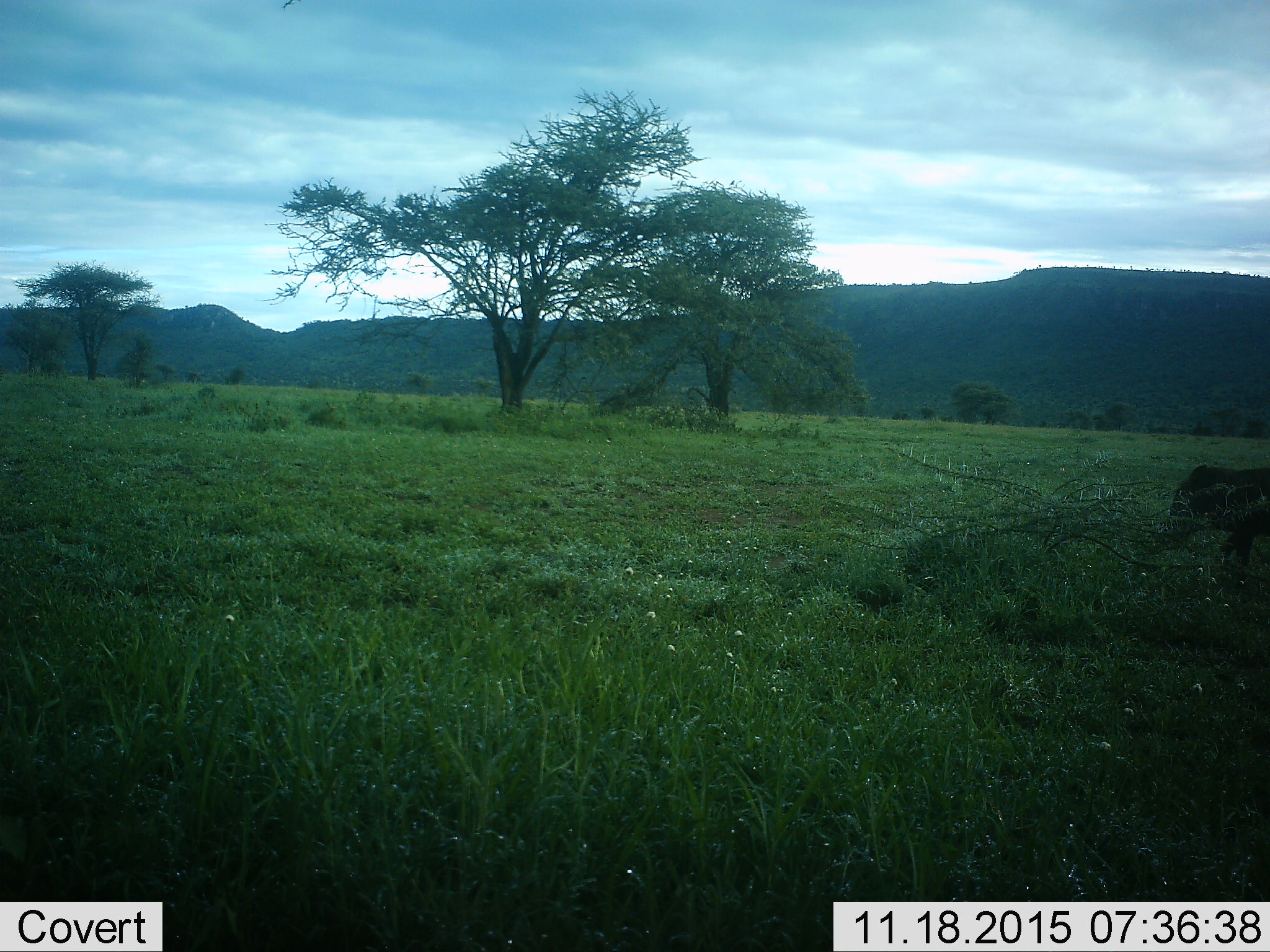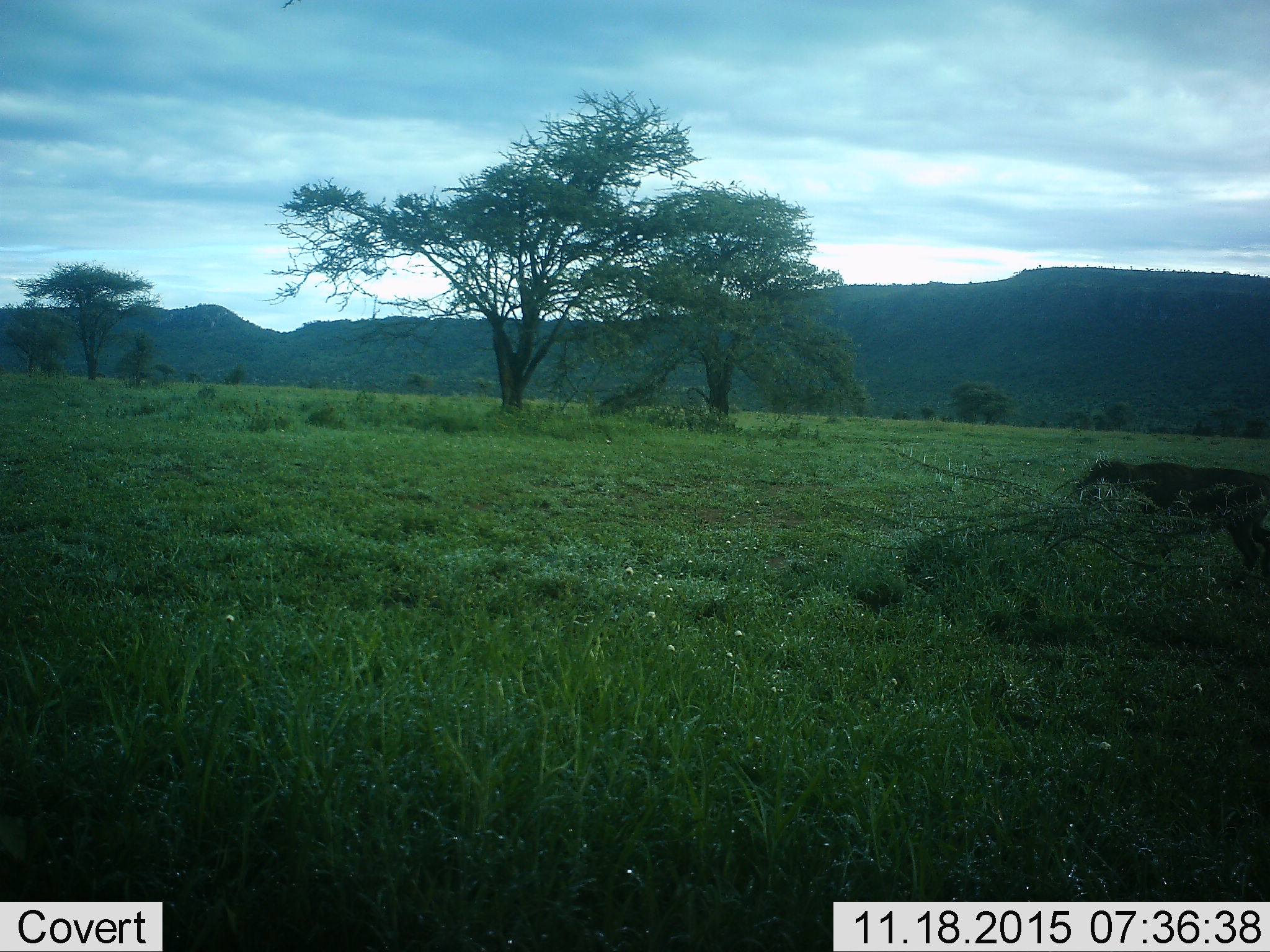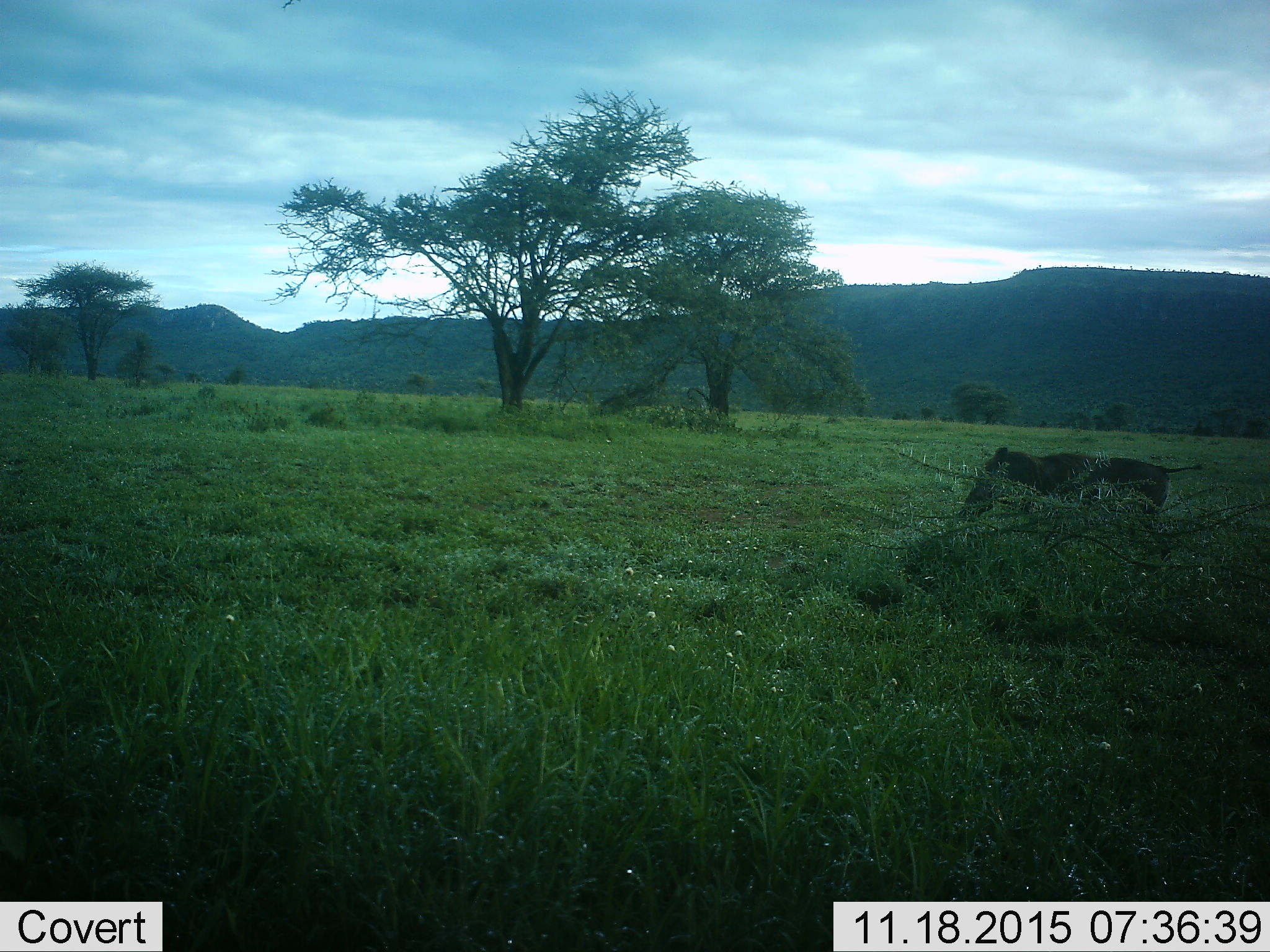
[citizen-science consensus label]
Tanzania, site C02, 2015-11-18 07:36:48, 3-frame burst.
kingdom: Animalia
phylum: Chordata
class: Mammalia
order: Artiodactyla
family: Suidae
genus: Phacochoerus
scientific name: Phacochoerus africanus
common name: warthog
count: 1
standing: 0%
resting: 0%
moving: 100%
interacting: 0%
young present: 0%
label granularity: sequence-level